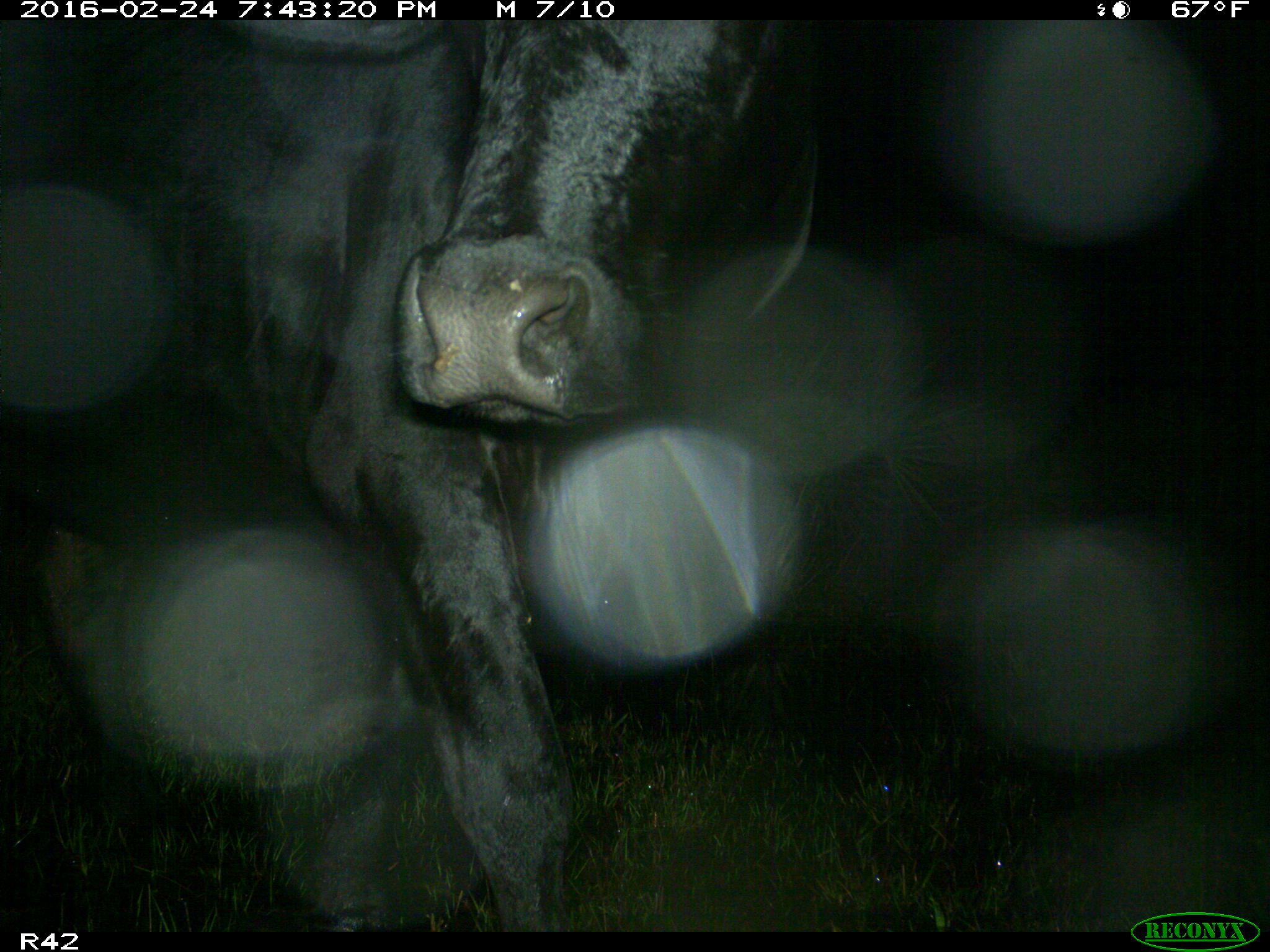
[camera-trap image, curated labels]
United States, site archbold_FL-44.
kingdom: Animalia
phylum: Chordata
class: Mammalia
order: Artiodactyla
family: Bovidae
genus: Bos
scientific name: Bos taurus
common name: domestic cow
Bos taurus (domestic cow).